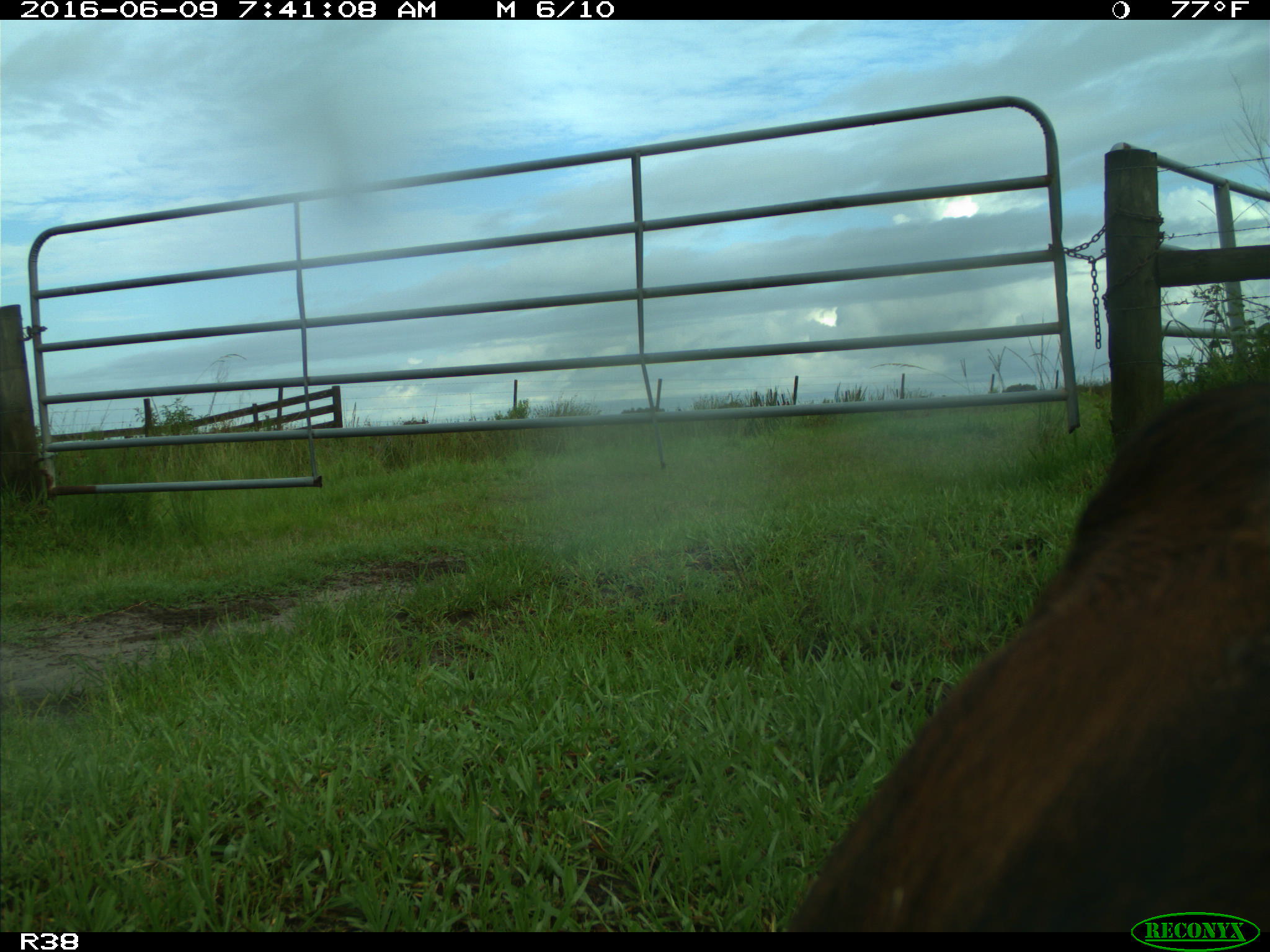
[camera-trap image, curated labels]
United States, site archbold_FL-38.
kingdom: Animalia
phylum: Chordata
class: Mammalia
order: Artiodactyla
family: Bovidae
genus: Bos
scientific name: Bos taurus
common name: domestic cow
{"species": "Bos taurus (domestic cow)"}